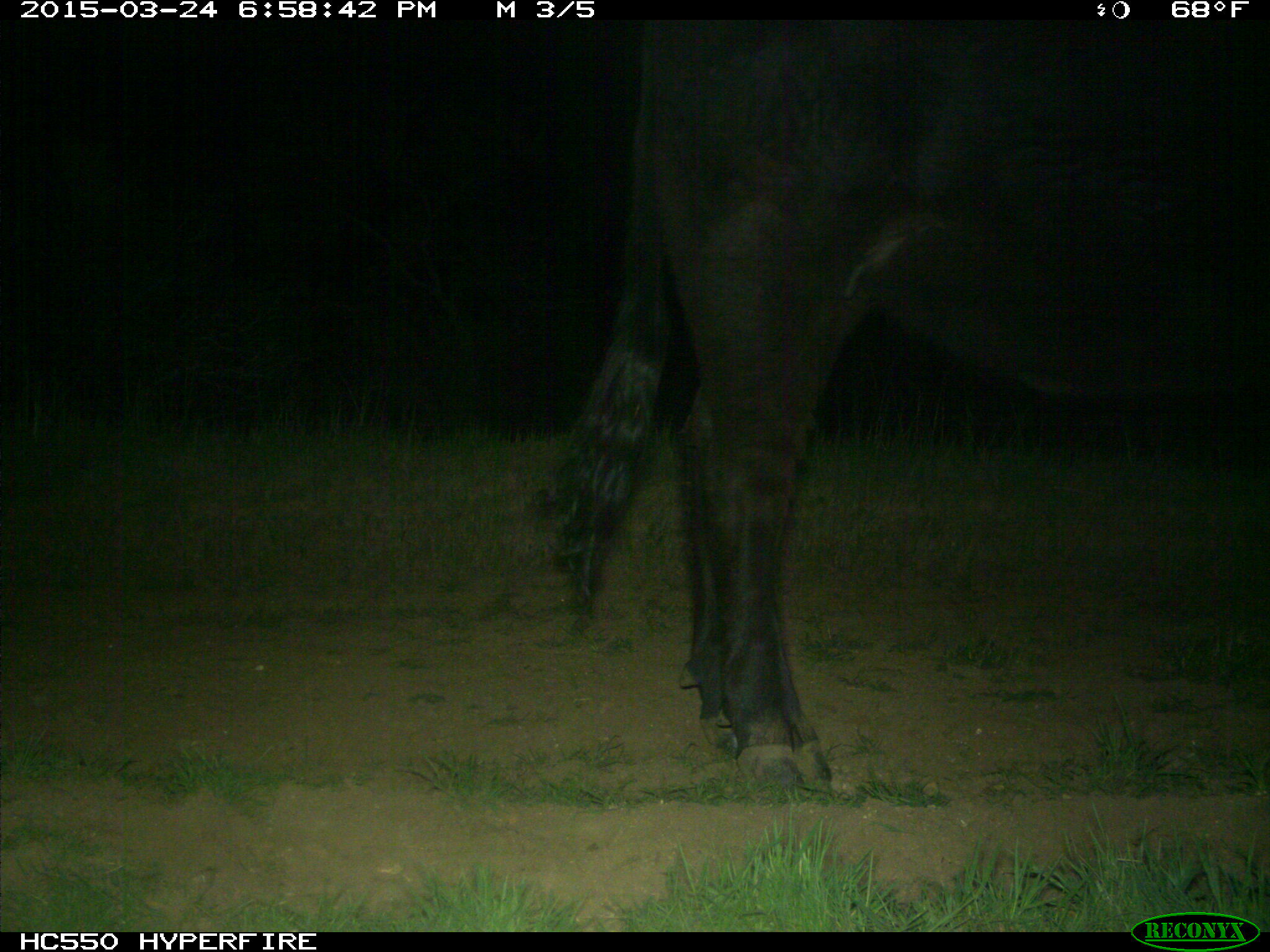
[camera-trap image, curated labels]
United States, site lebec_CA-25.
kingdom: Animalia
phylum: Chordata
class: Mammalia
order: Artiodactyla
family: Bovidae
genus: Bos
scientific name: Bos taurus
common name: domestic cow